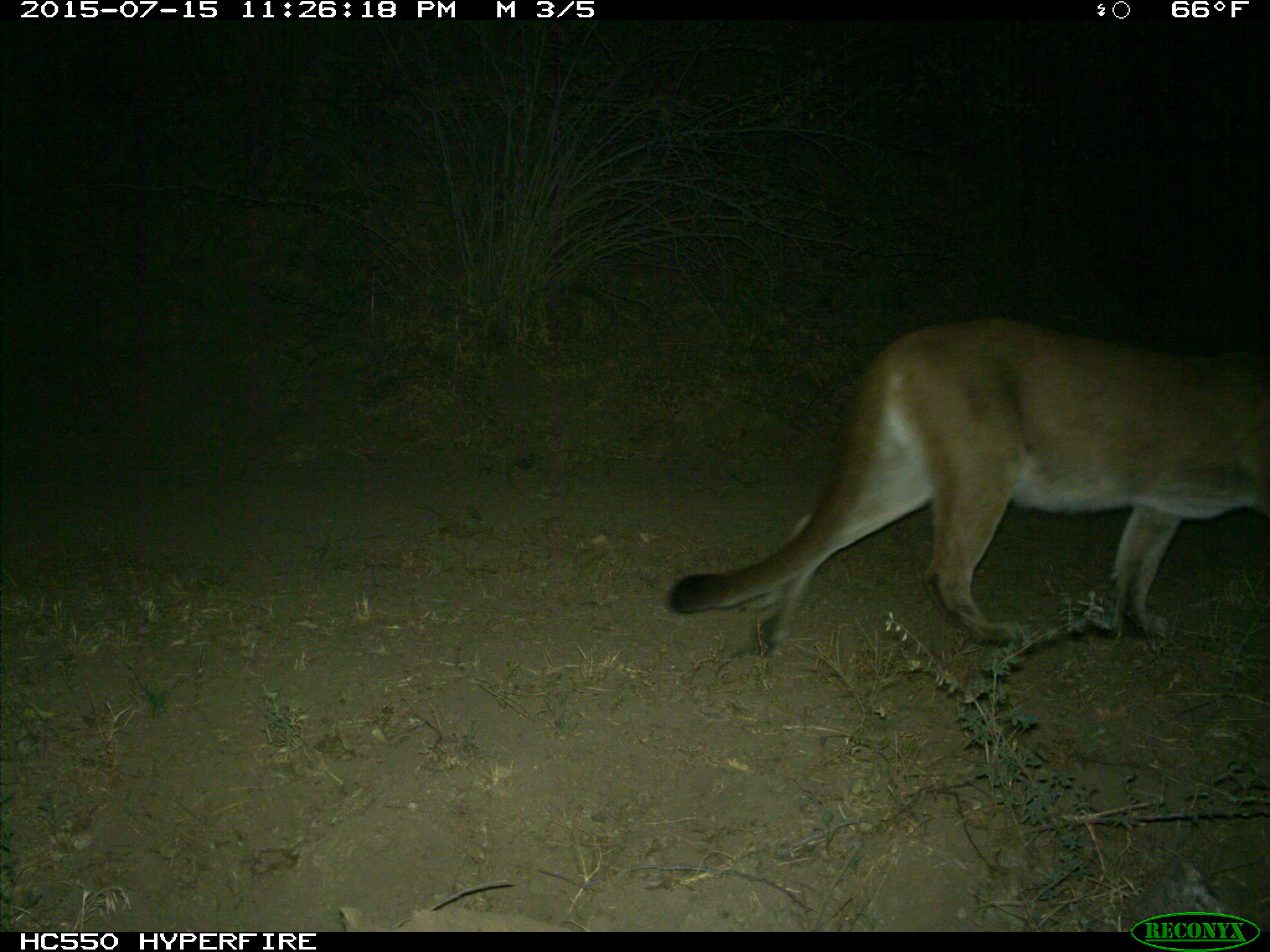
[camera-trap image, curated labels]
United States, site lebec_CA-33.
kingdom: Animalia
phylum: Chordata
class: Mammalia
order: Carnivora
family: Felidae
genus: Puma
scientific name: Puma concolor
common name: mountain lion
Puma concolor (mountain lion).